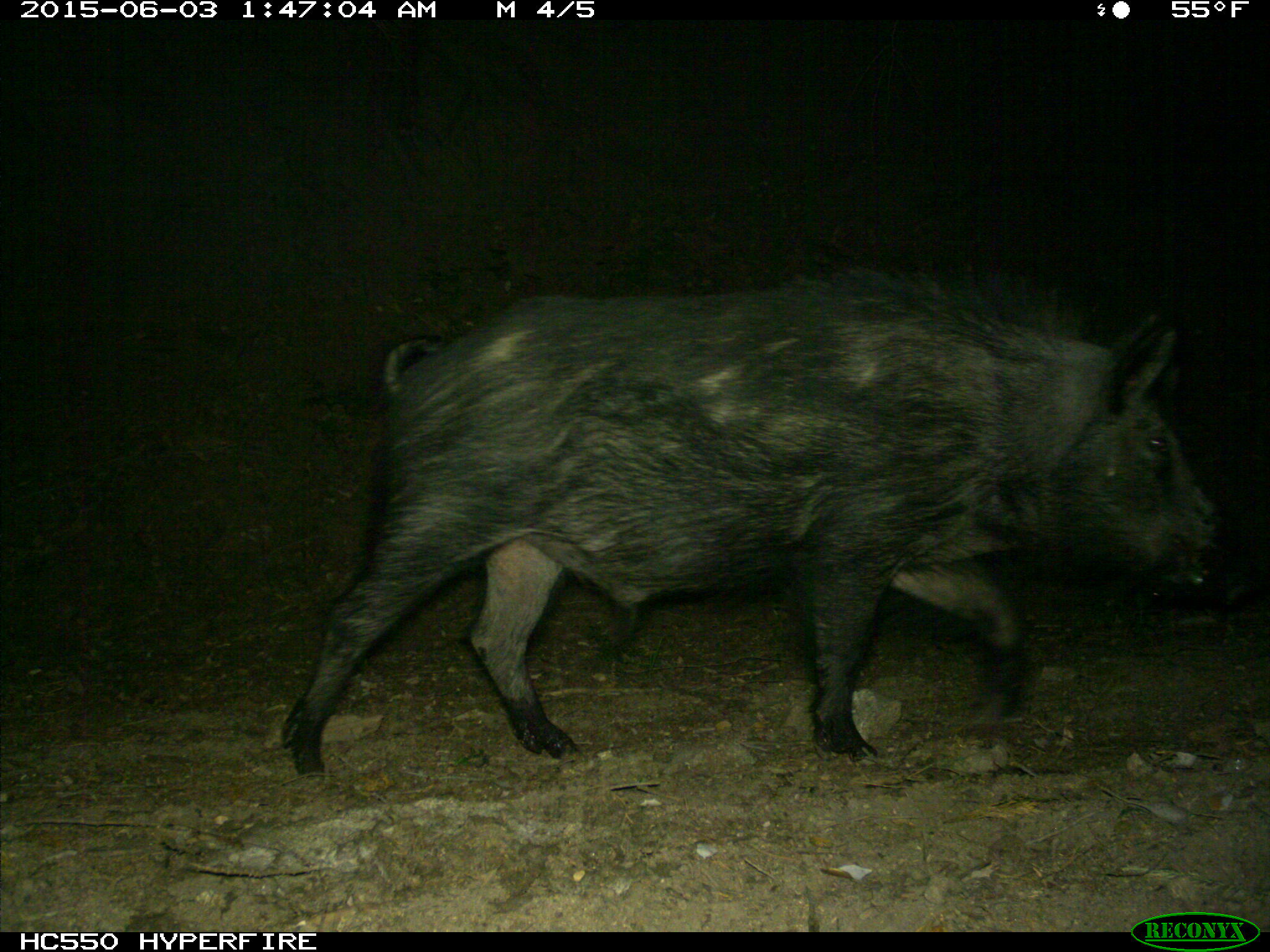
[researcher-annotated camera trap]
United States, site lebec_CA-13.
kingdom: Animalia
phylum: Chordata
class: Mammalia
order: Artiodactyla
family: Suidae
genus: Sus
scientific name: Sus scrofa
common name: wild boar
Sus scrofa (wild boar).